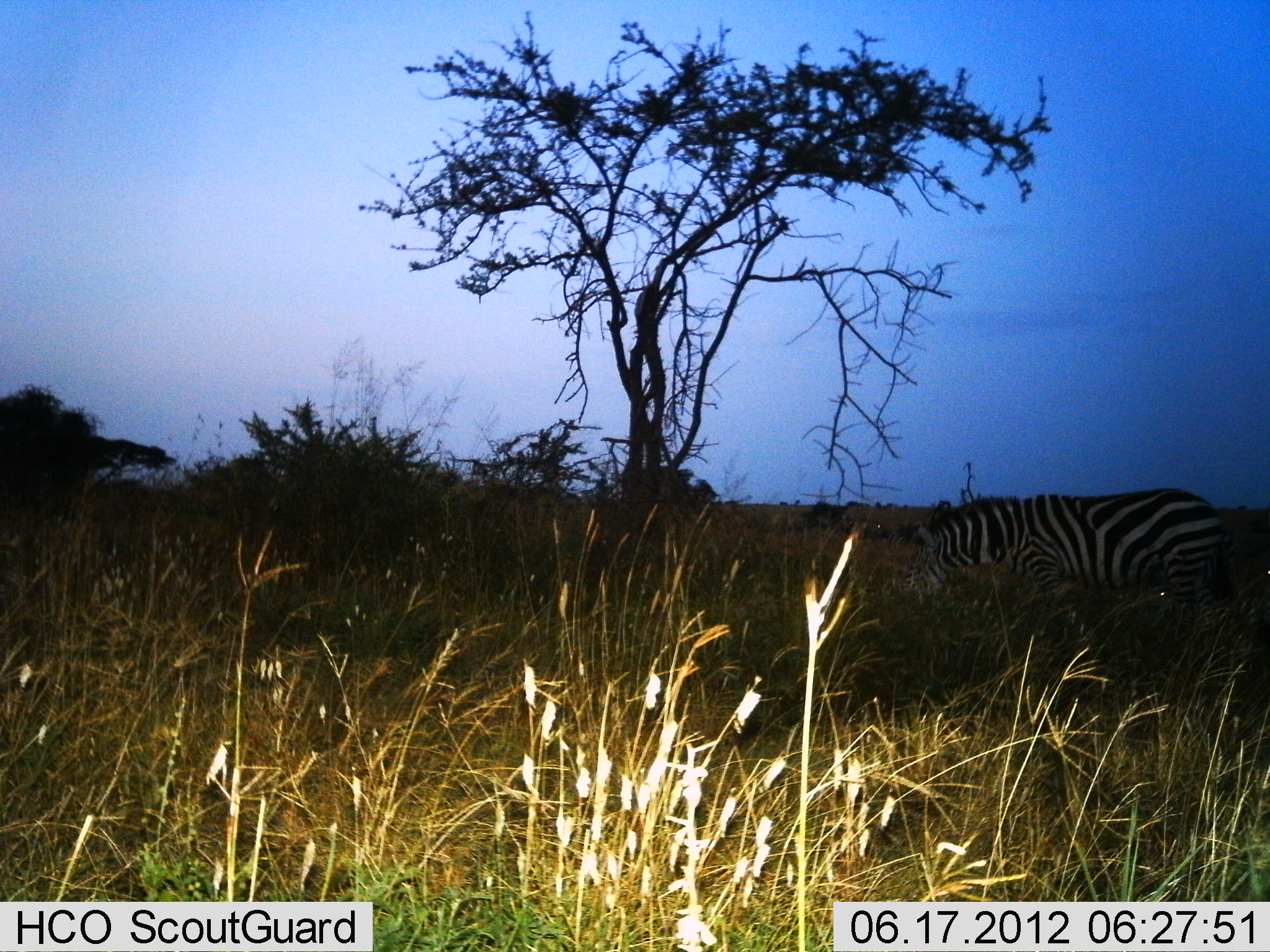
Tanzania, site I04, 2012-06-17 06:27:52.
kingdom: Animalia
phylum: Chordata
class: Mammalia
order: Perissodactyla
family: Equidae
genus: Equus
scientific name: Equus quagga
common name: plains zebra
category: zebra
Zebra (plains zebra) (Equus quagga), count 1. Behavior (volunteer vote fractions): standing 60%, resting 0%, moving 20%, interacting 0%. Young present (vote fraction): 0%. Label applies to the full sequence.